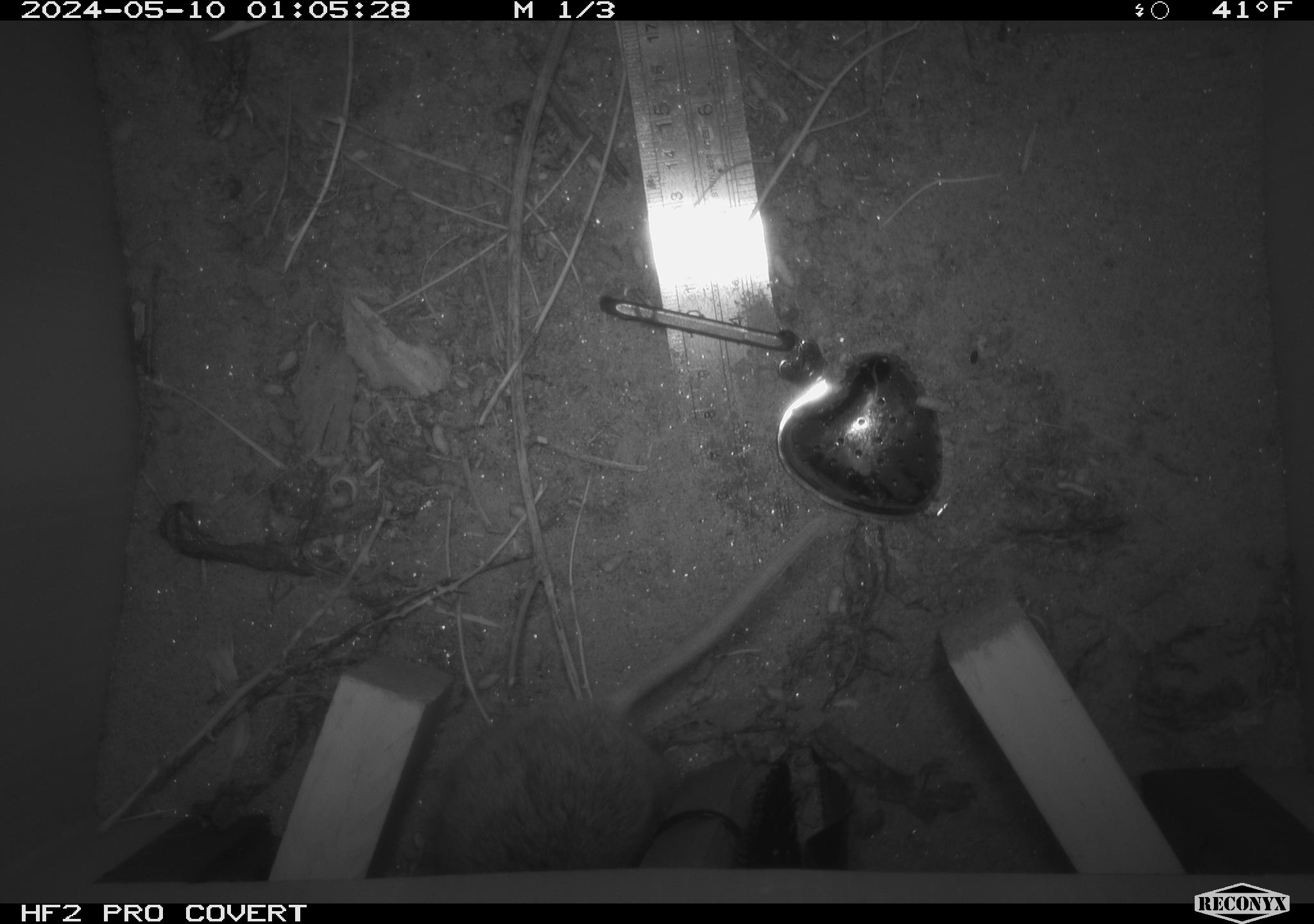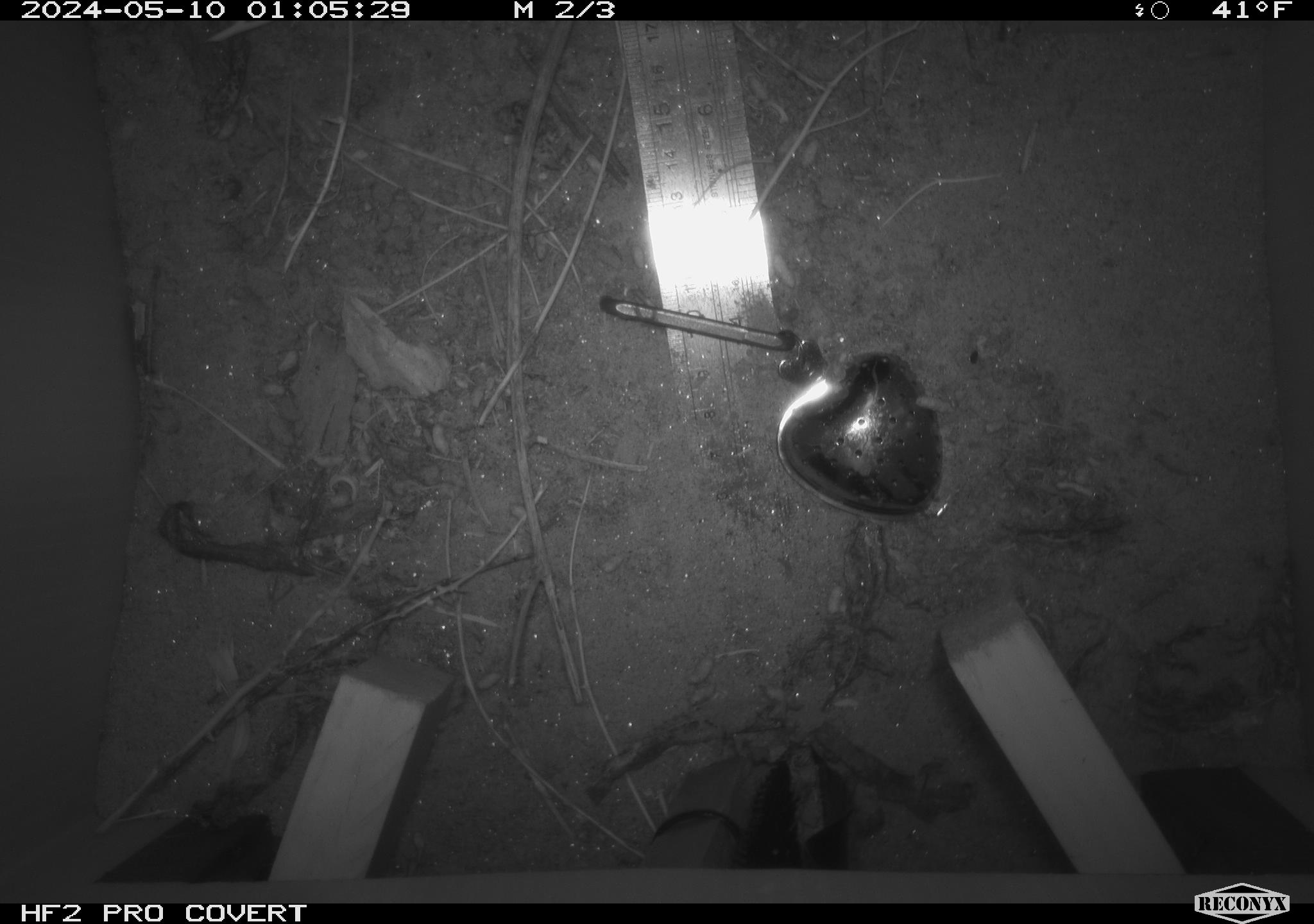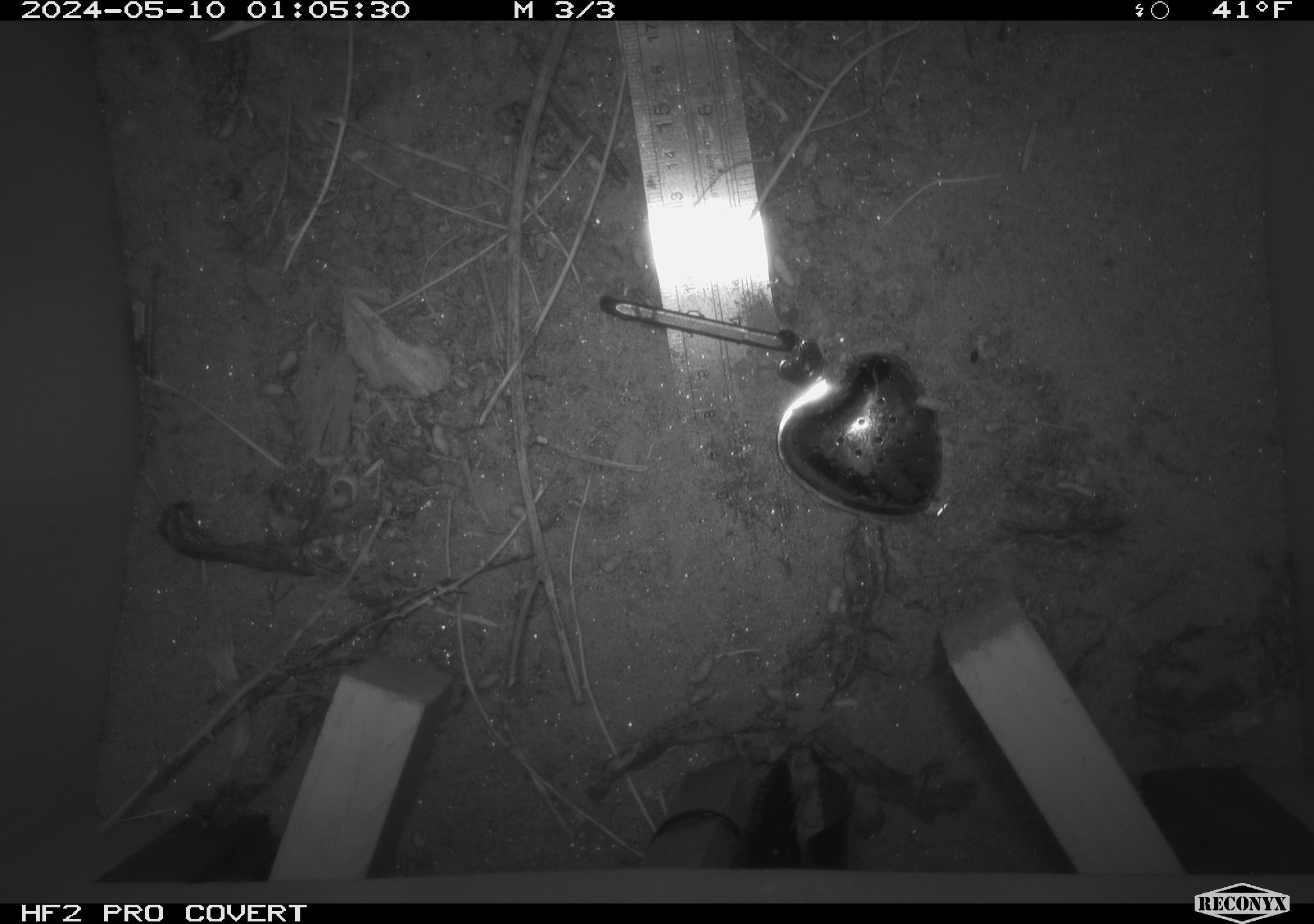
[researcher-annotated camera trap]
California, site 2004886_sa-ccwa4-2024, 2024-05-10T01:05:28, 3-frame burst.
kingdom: Animalia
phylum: Chordata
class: Mammalia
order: Rodentia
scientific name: Rodentia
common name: woodrat or rat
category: woodrat or rat species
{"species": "woodrat or rat species (woodrat or rat) (Rodentia)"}